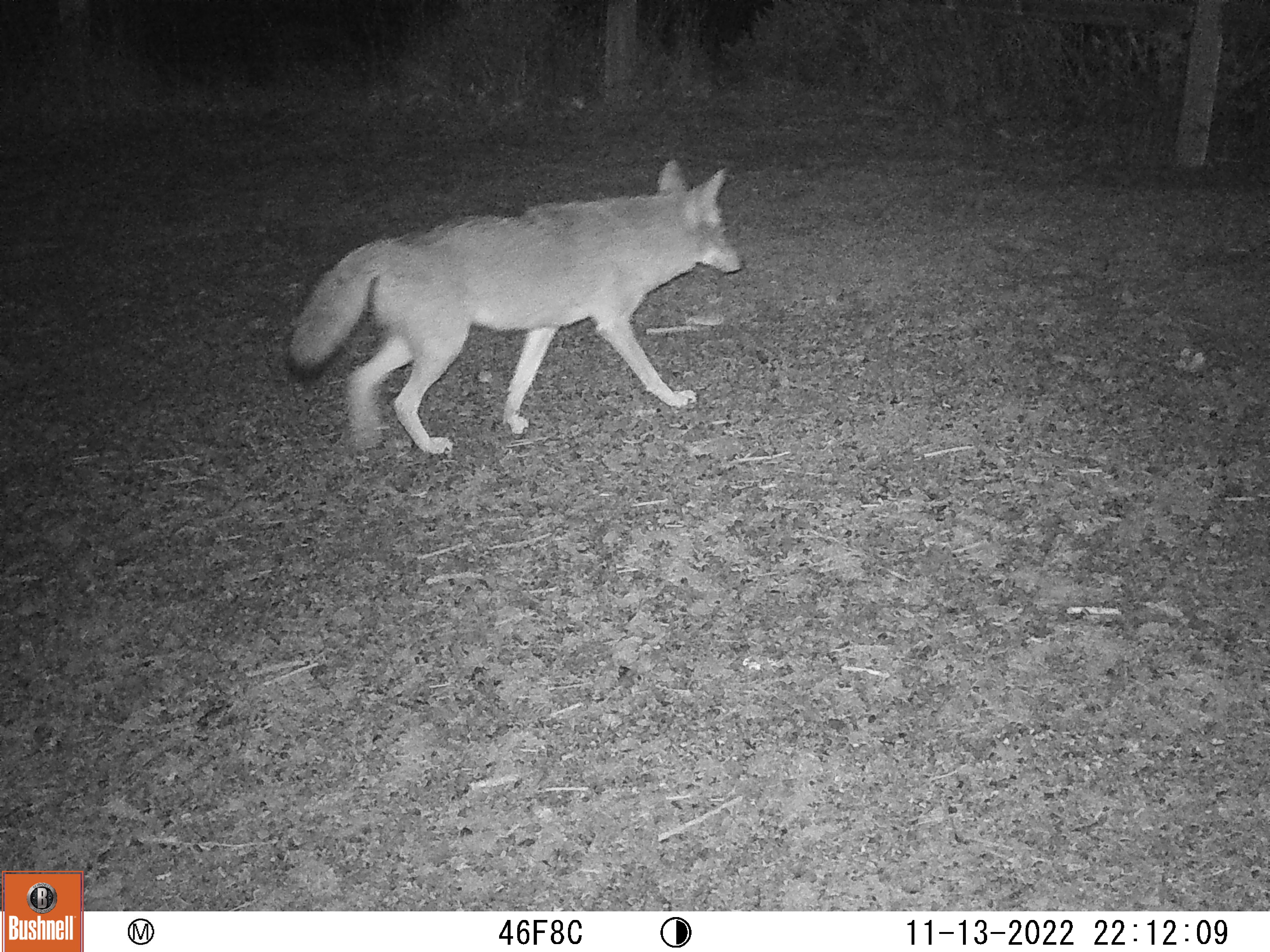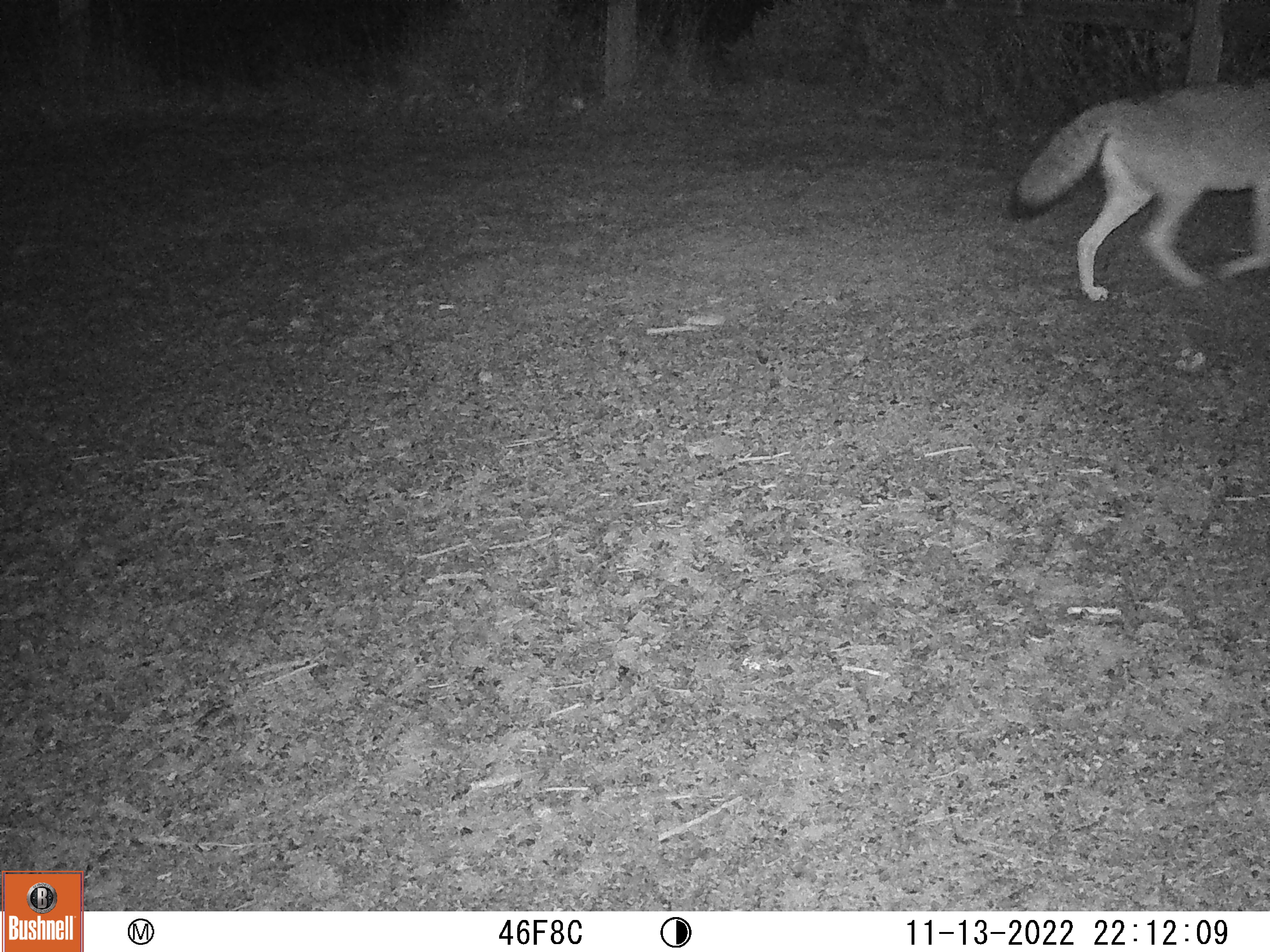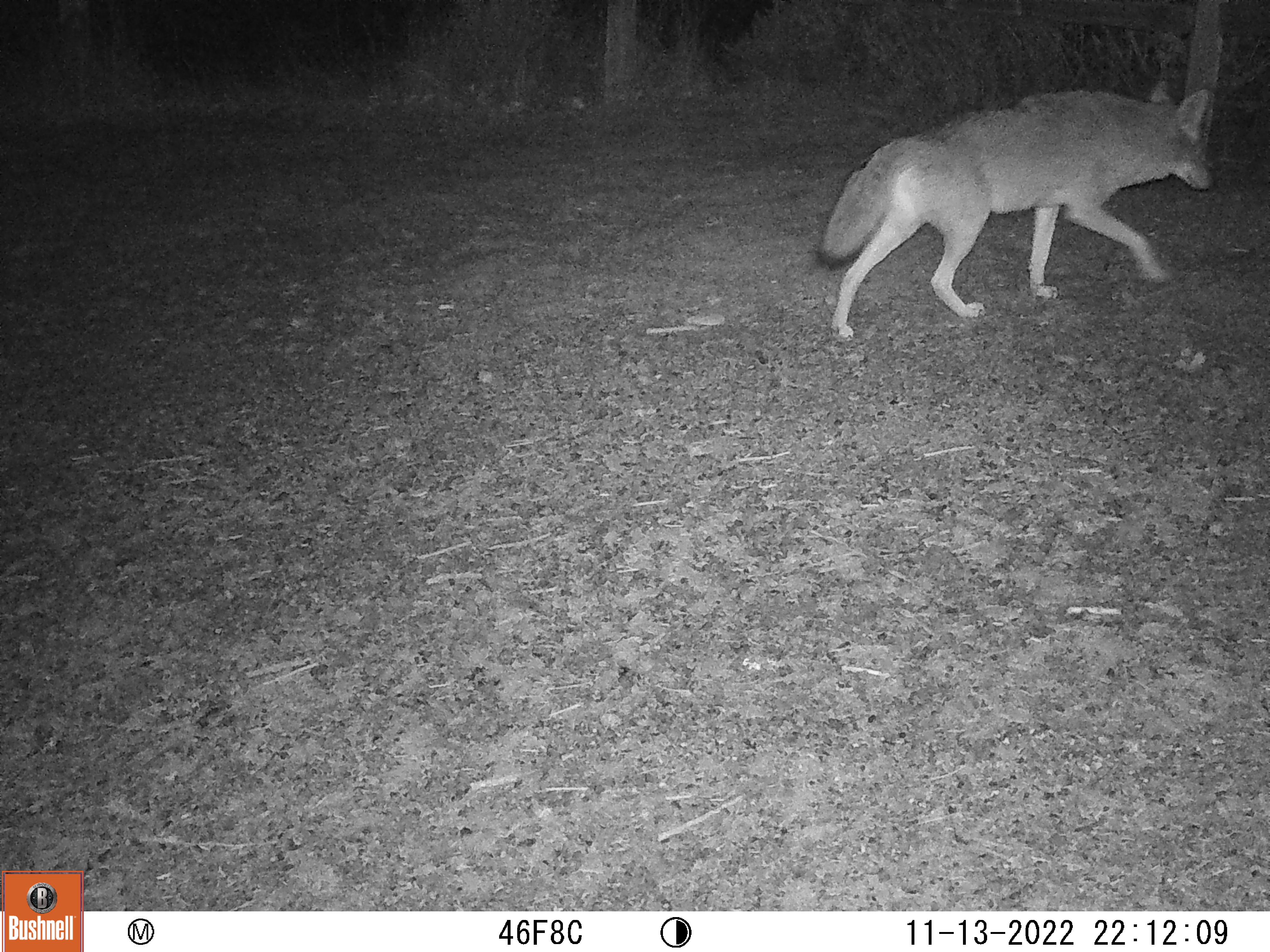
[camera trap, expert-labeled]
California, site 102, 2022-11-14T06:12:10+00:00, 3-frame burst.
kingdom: Animalia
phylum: Chordata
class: Mammalia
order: Carnivora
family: Canidae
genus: Canis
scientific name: Canis latrans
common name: coyote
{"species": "coyote (Canis latrans)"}